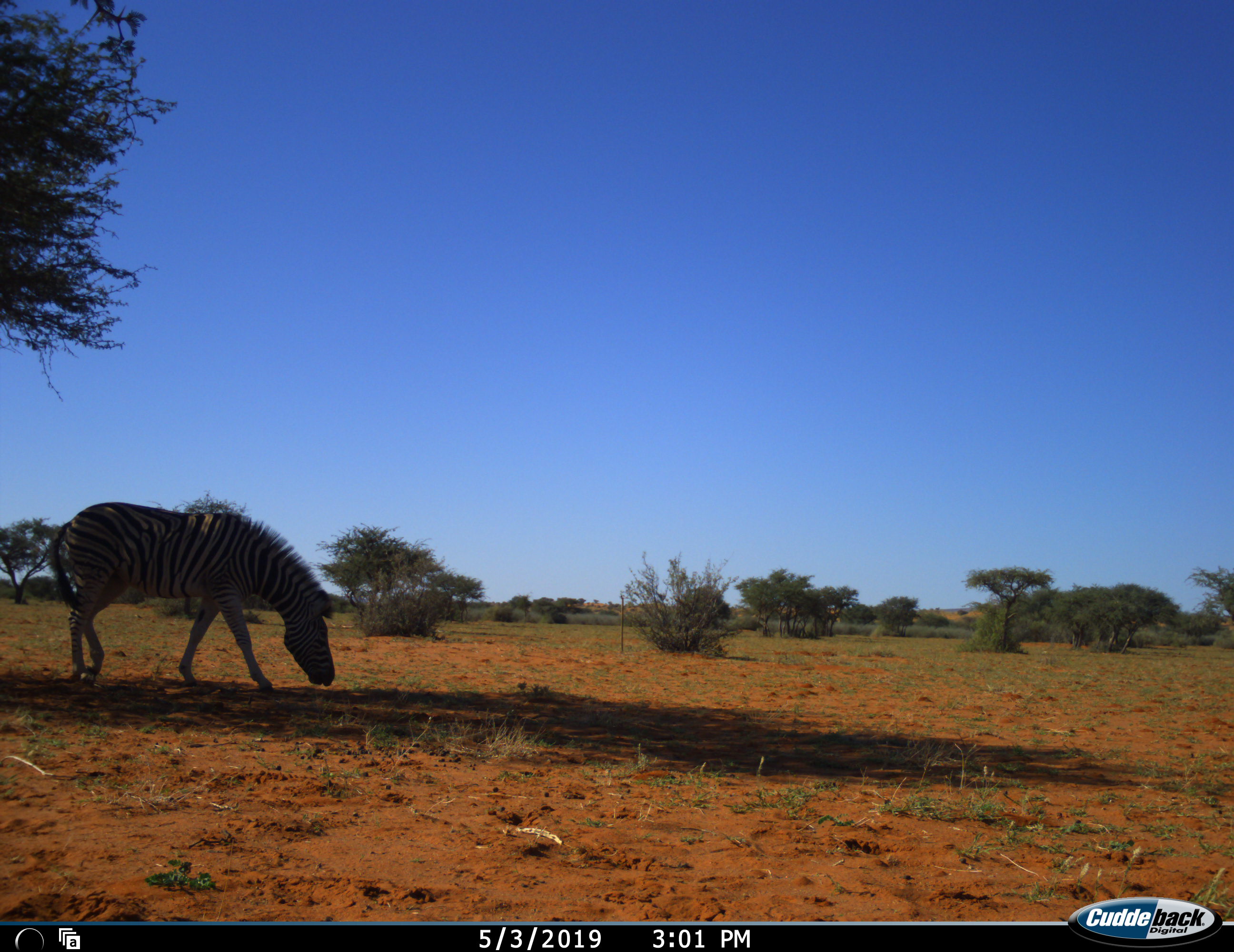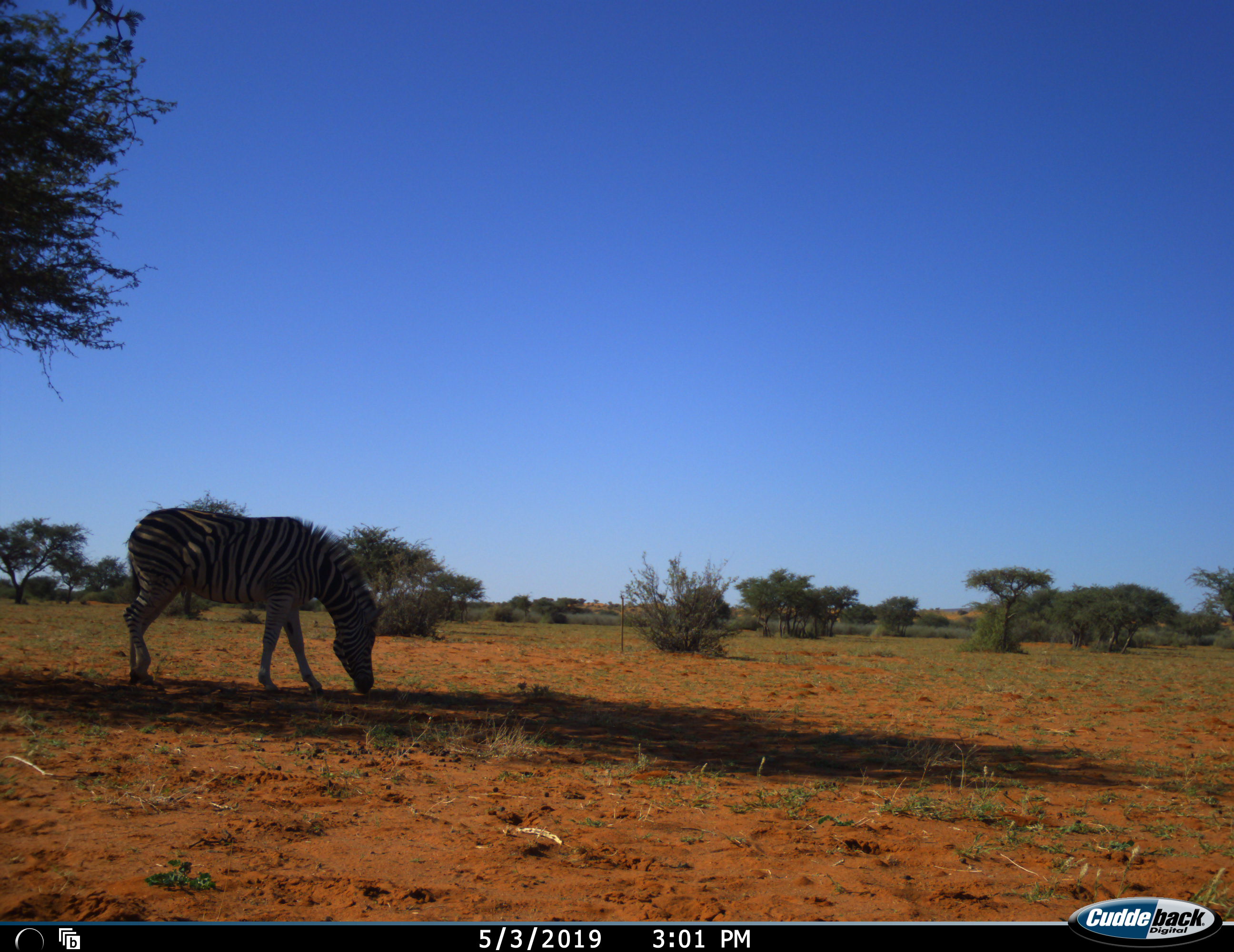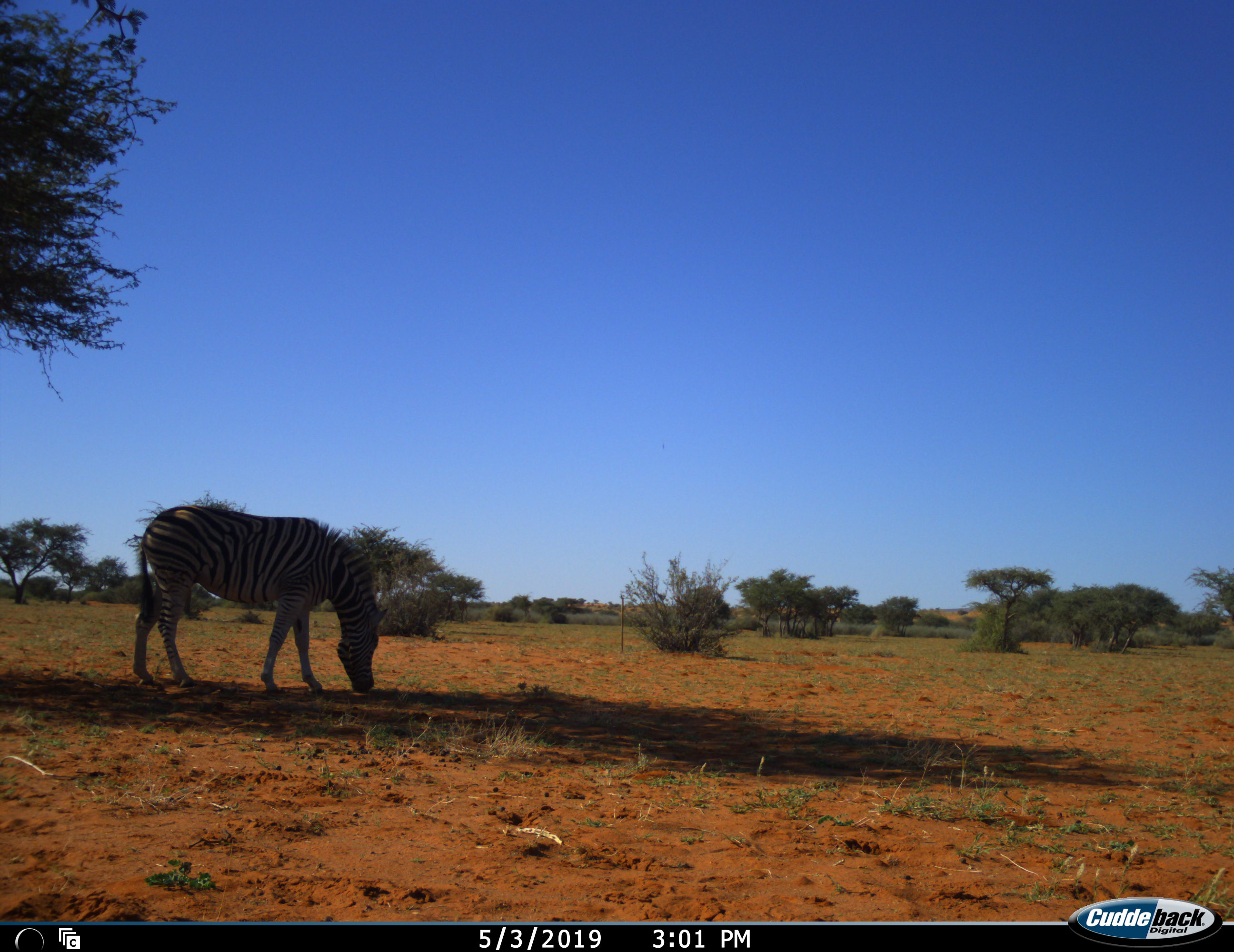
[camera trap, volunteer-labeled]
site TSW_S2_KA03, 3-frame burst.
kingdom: Animalia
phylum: Chordata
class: Mammalia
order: Perissodactyla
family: Equidae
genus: Equus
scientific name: Equus quagga burchellii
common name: burchell's zebra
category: zebraburchells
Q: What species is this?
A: Zebraburchells (burchell's zebra) (Equus quagga burchellii).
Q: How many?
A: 1.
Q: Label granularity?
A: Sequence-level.